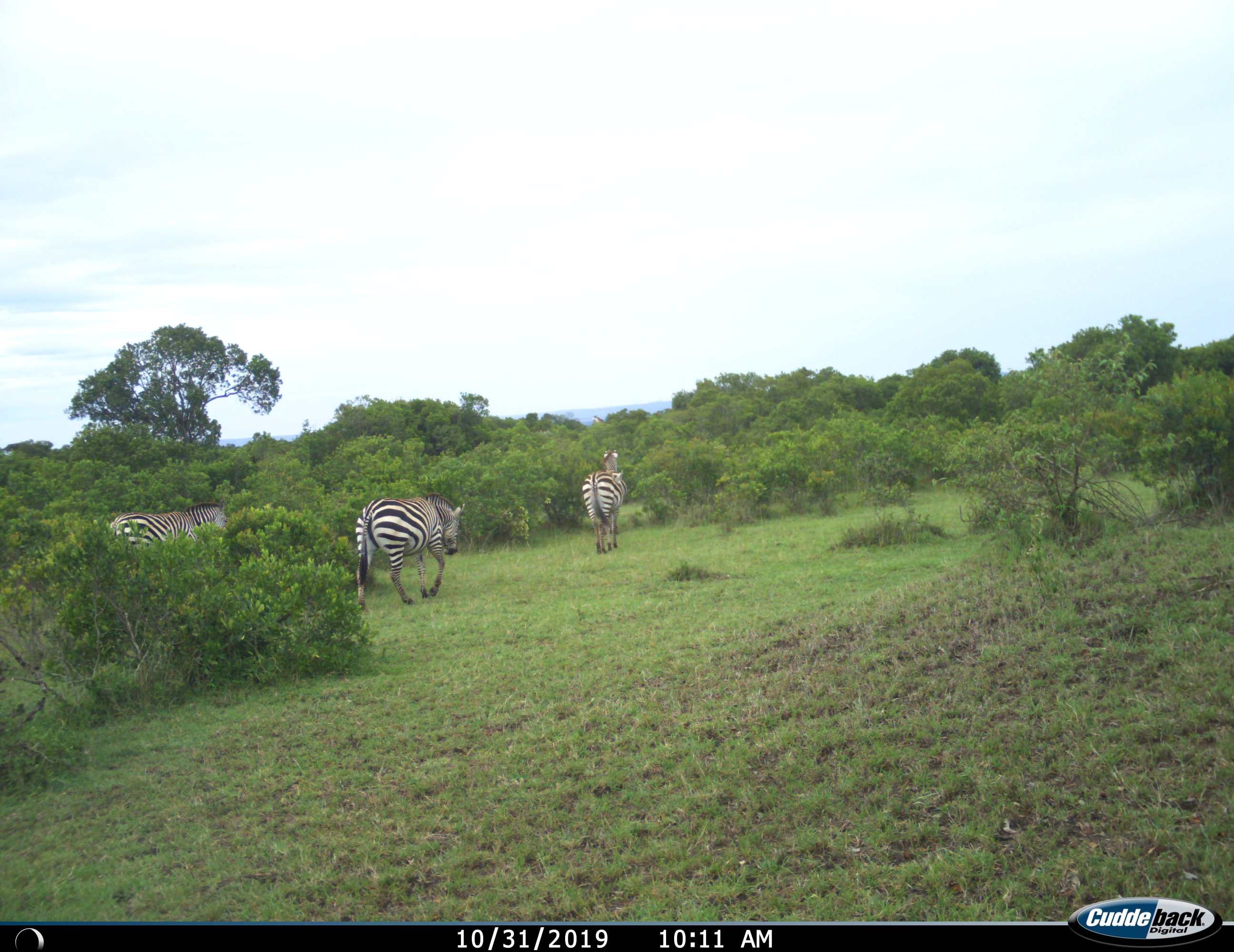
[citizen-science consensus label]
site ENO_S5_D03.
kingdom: Animalia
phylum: Chordata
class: Mammalia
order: Perissodactyla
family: Equidae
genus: Equus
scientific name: Equus quagga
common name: plains zebra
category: zebraplains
Zebraplains (plains zebra) (Equus quagga), count 3. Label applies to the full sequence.